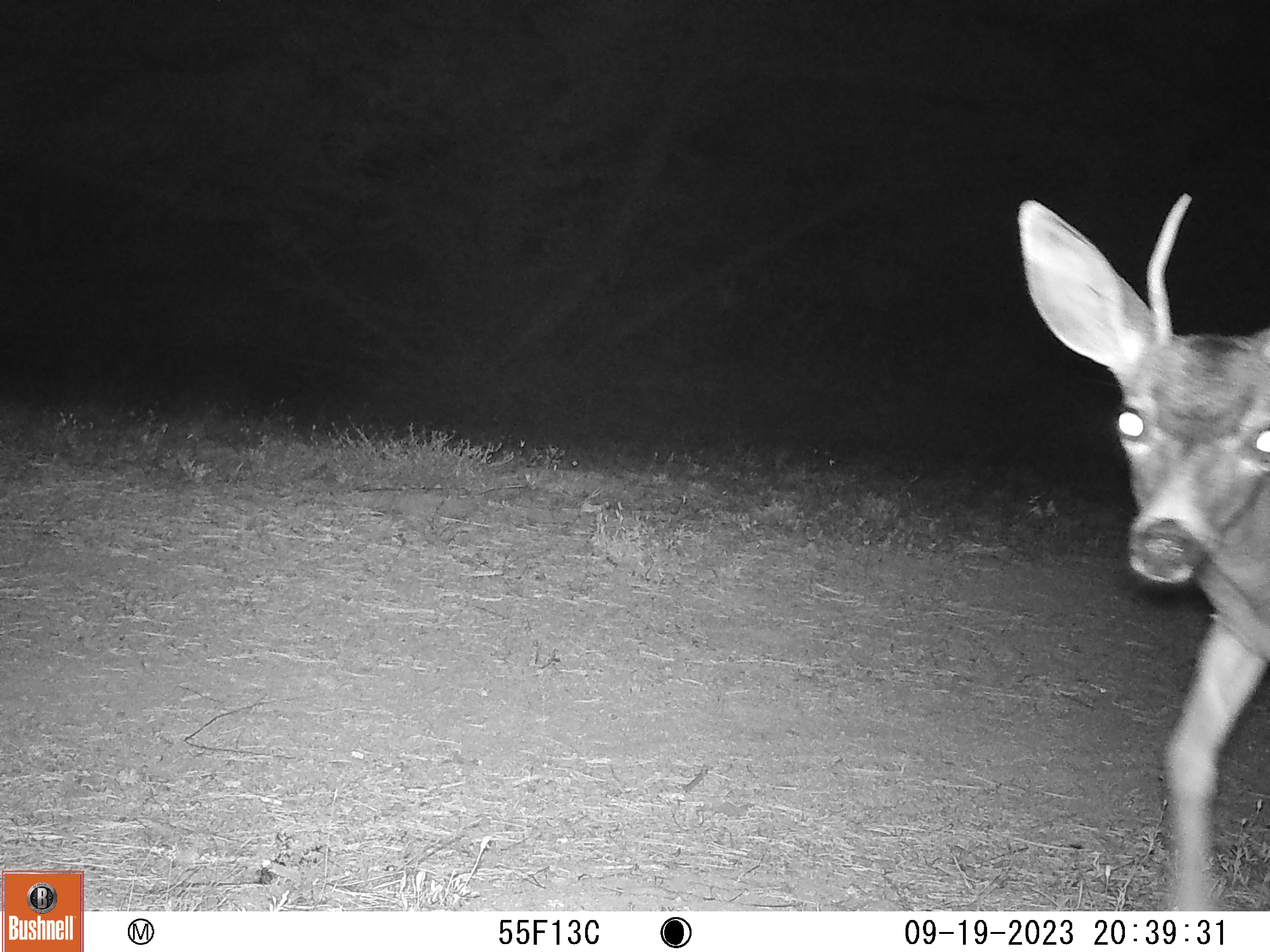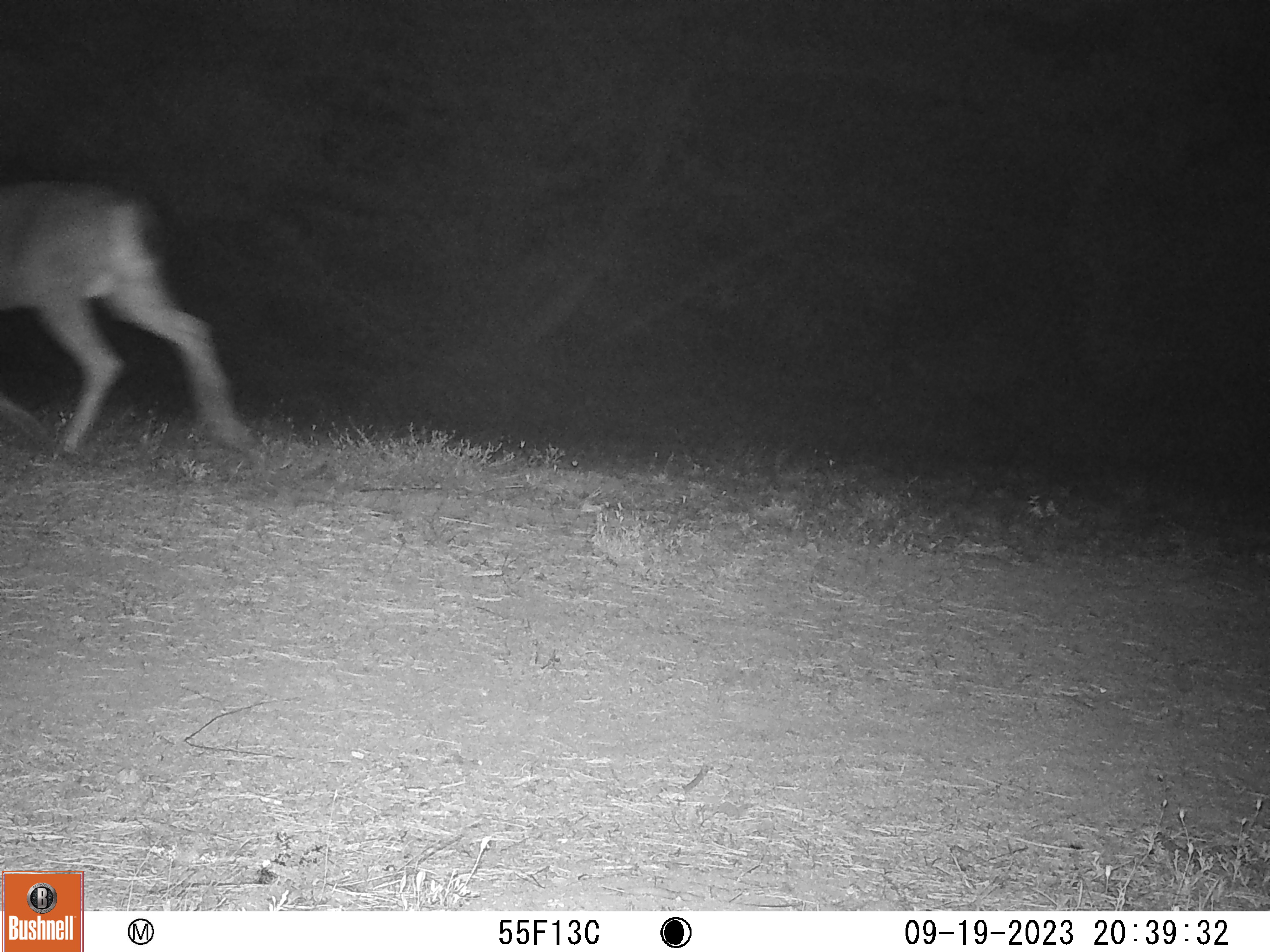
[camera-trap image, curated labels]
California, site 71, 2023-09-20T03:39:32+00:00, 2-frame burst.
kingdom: Animalia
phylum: Chordata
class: Mammalia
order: Artiodactyla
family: Cervidae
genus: Odocoileus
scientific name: Odocoileus hemionus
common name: mule deer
Mule deer (Odocoileus hemionus).